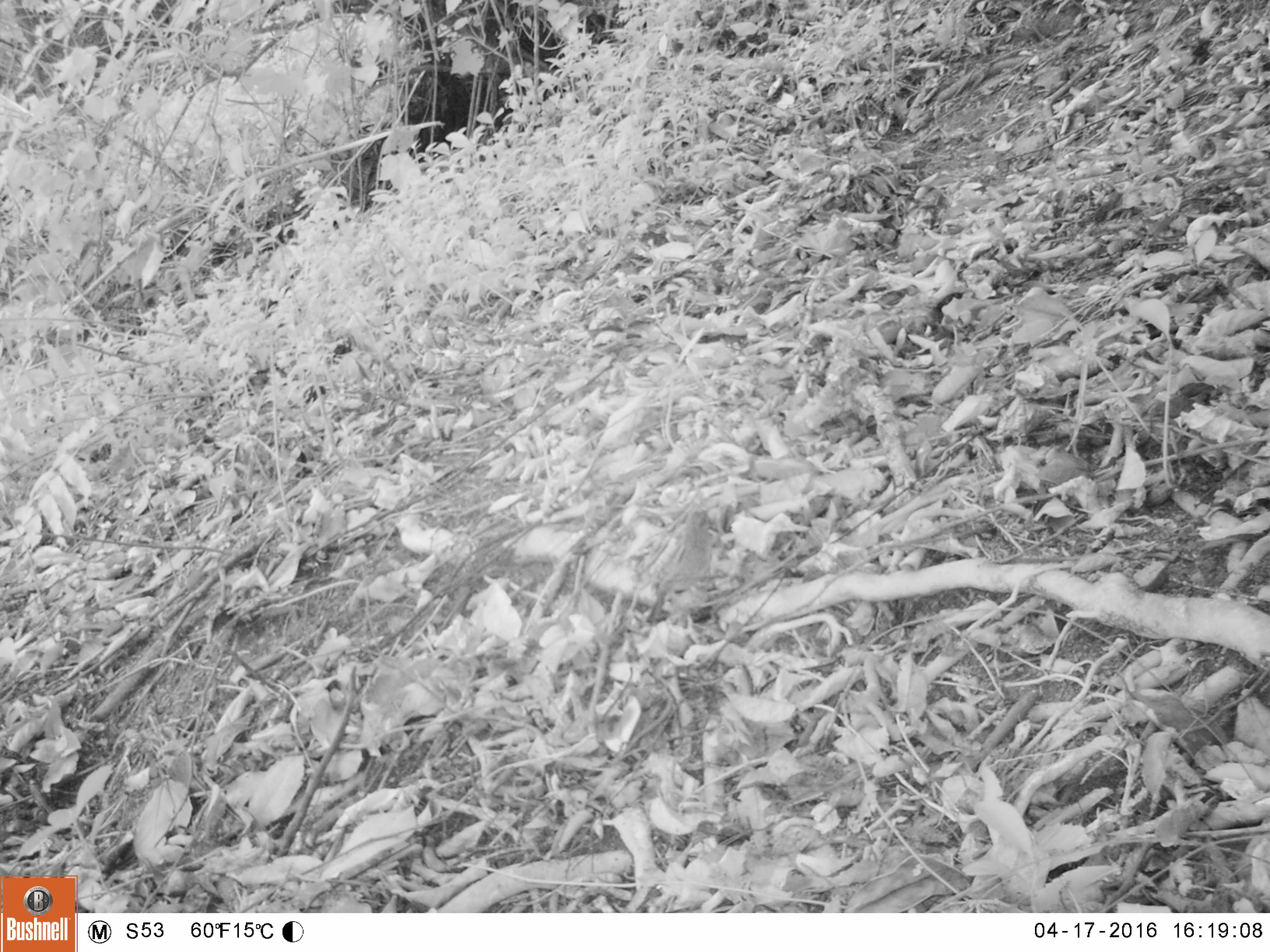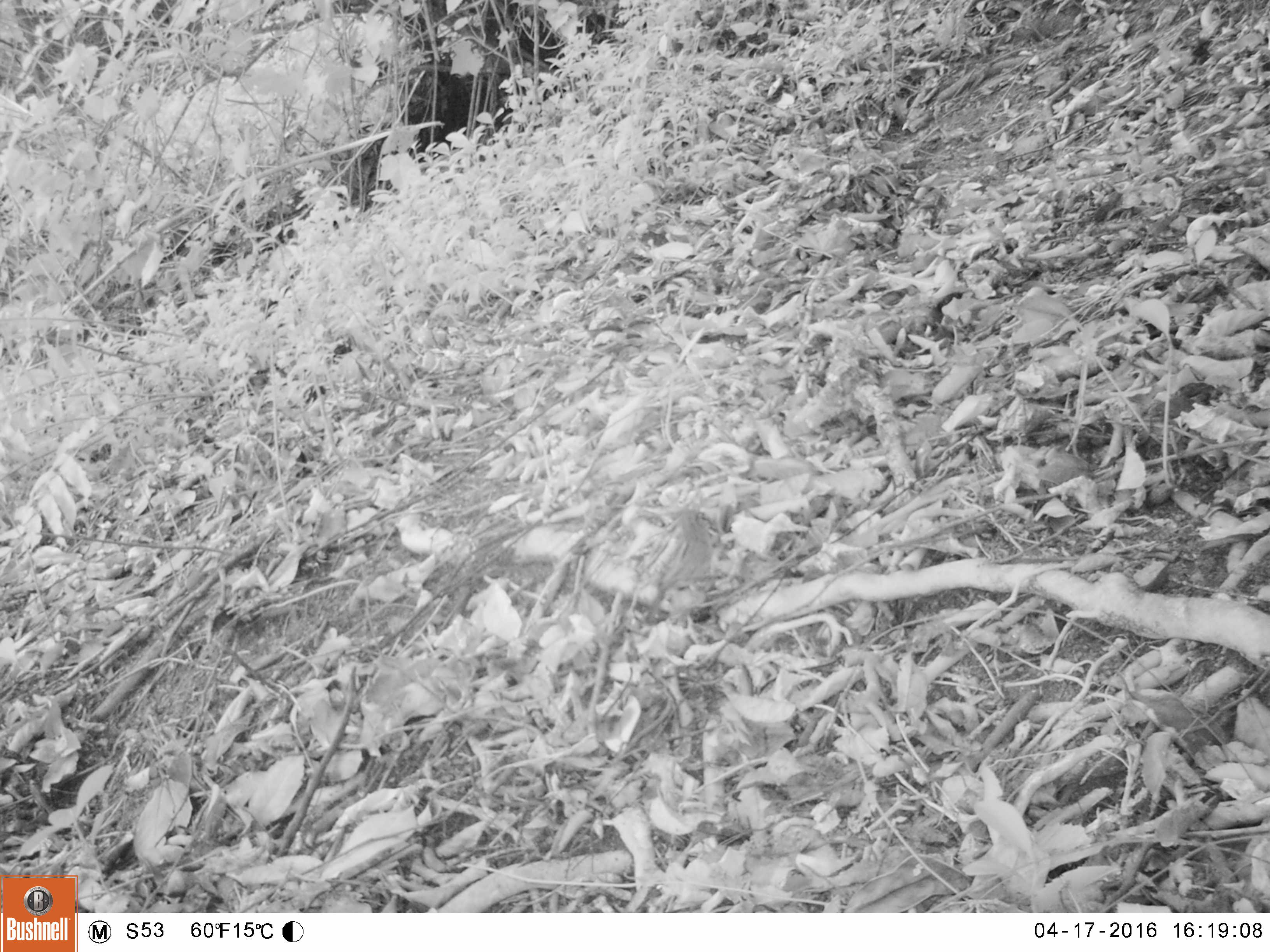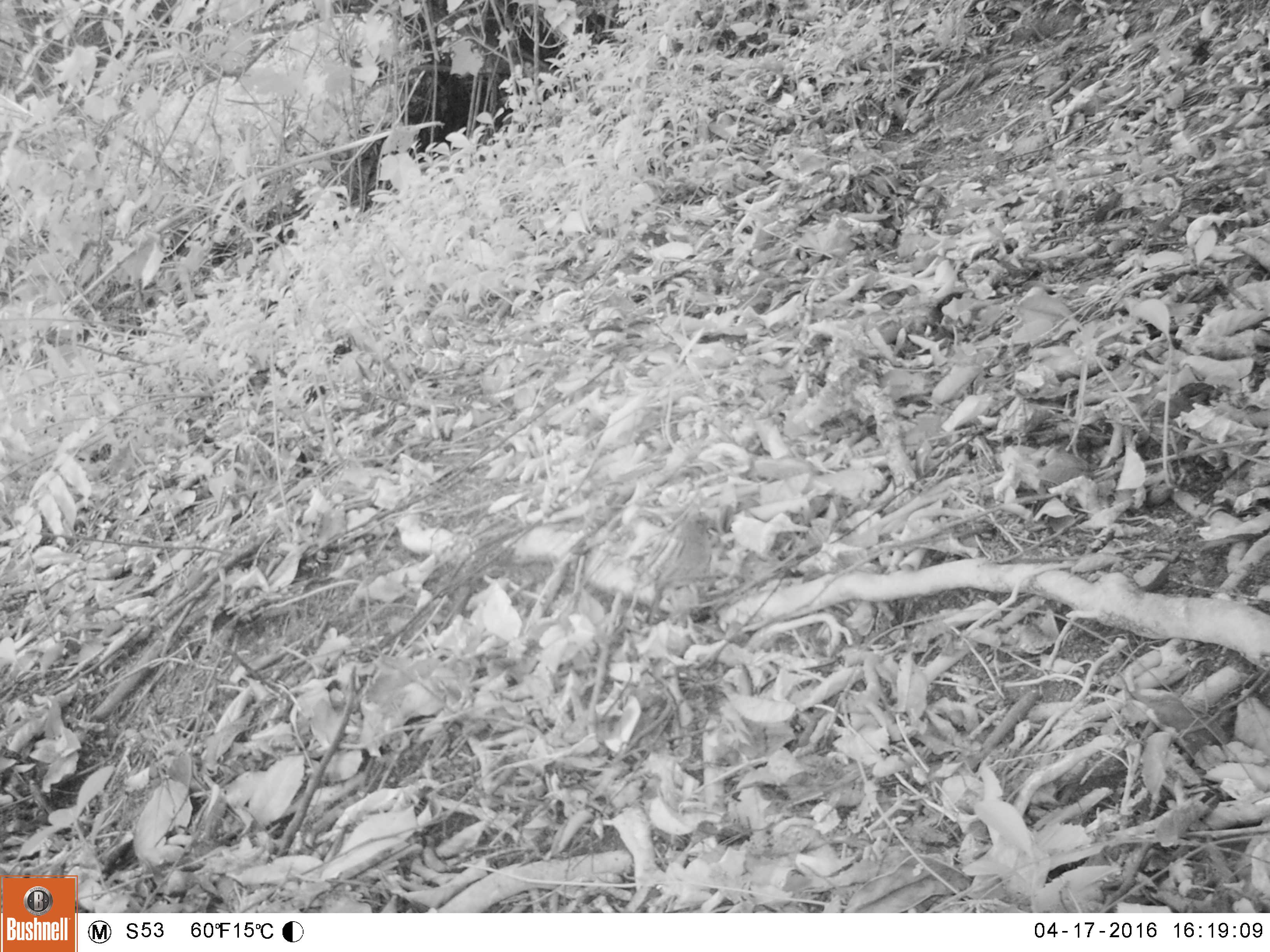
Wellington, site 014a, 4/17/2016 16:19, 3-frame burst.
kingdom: Animalia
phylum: Chordata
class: Aves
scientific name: Aves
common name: bird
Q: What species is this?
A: Bird (Aves).